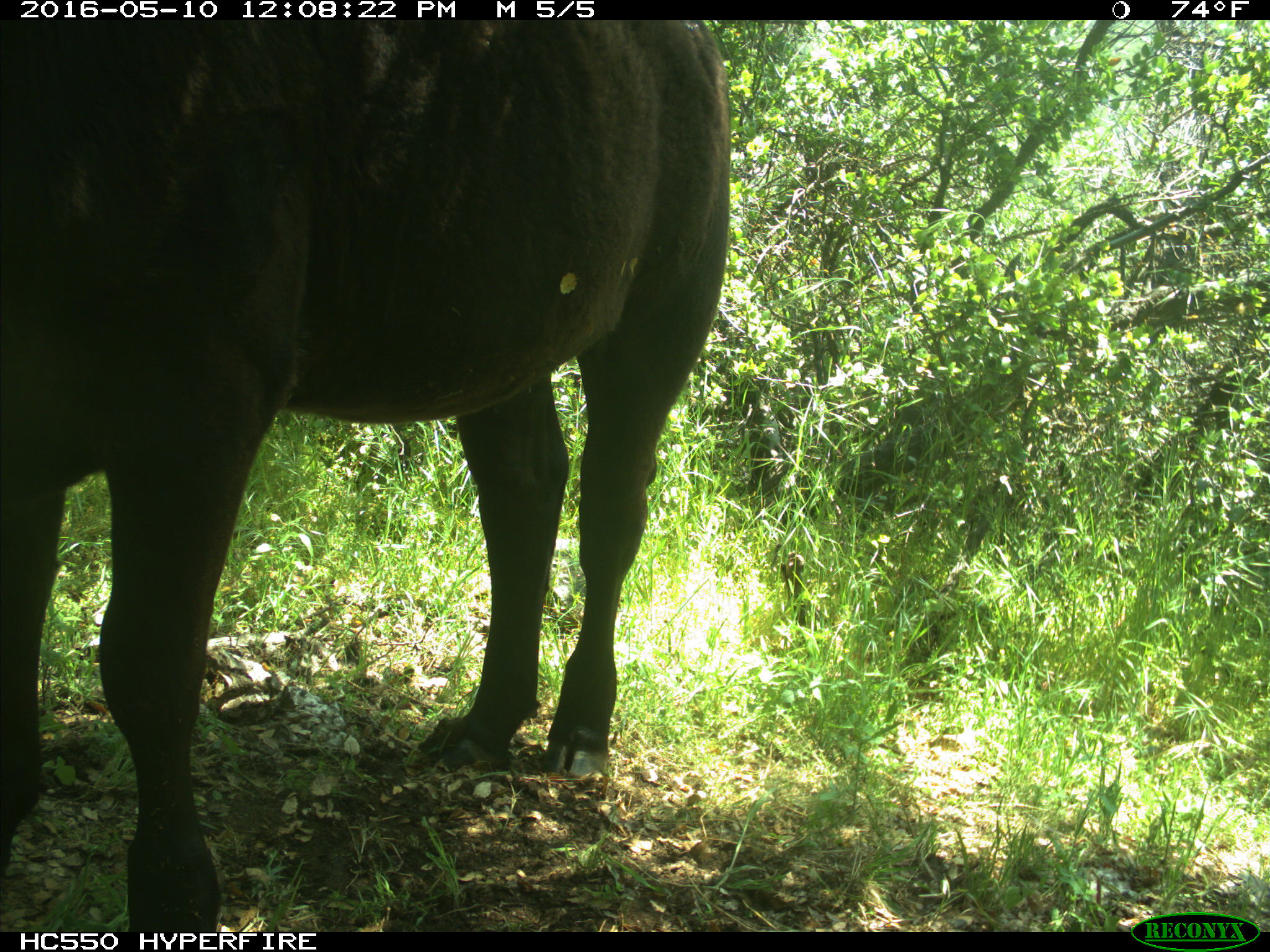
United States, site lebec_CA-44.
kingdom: Animalia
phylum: Chordata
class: Mammalia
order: Artiodactyla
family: Bovidae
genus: Bos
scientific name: Bos taurus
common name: domestic cow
Bos taurus (domestic cow).